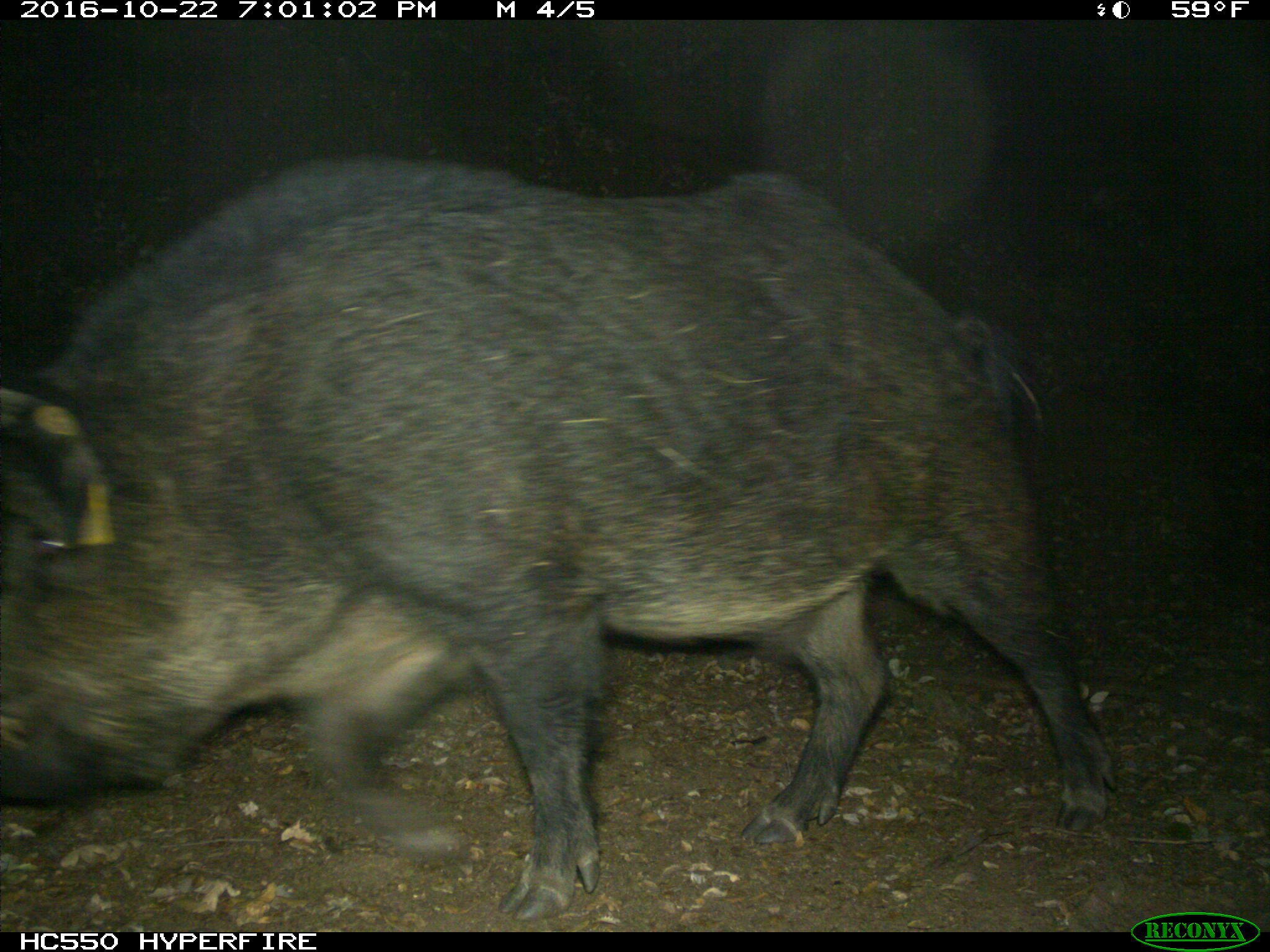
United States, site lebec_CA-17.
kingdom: Animalia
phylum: Chordata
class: Mammalia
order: Artiodactyla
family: Suidae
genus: Sus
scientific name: Sus scrofa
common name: wild boar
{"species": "Sus scrofa (wild boar)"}